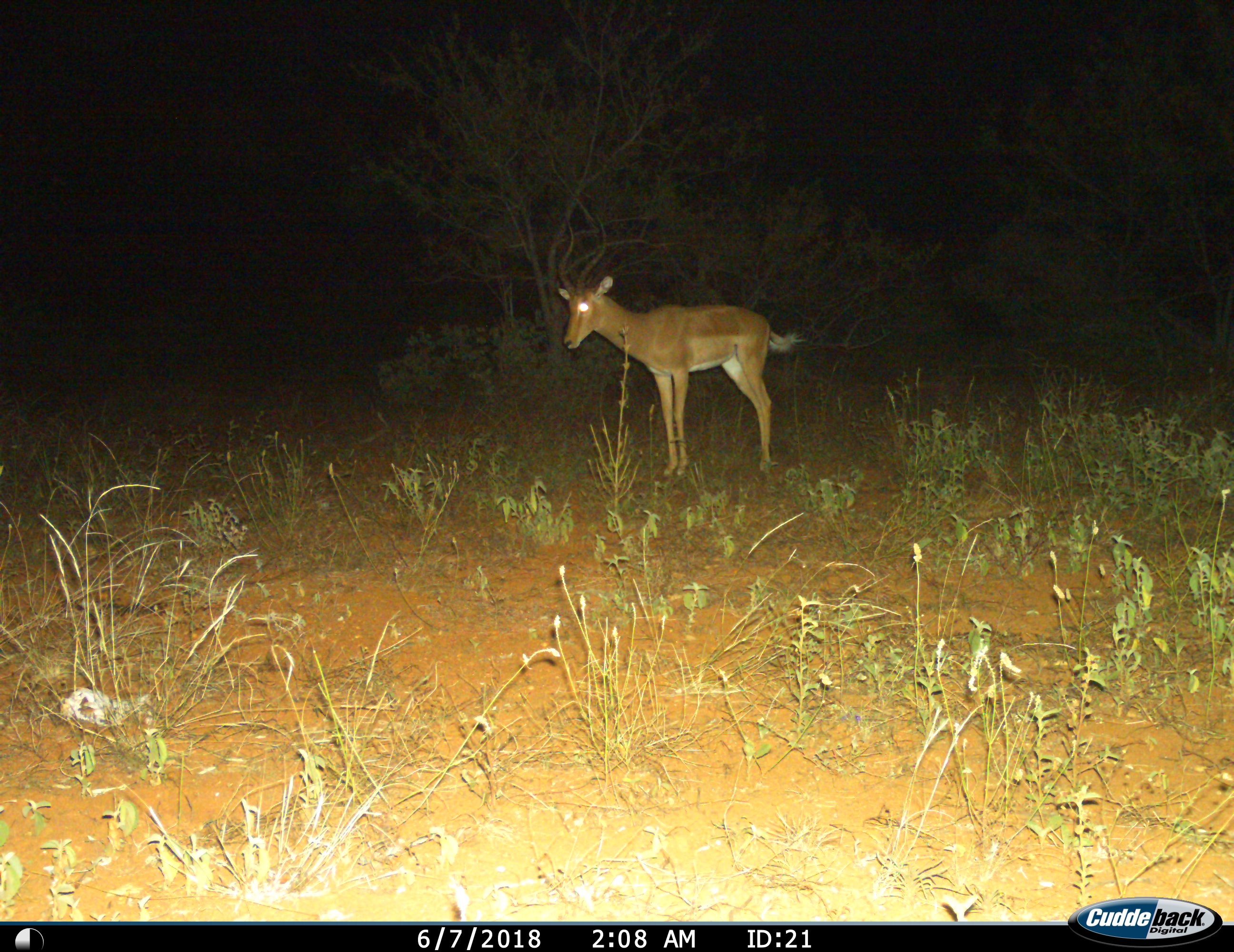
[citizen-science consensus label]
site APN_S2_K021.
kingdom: Animalia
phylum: Chordata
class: Mammalia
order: Artiodactyla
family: Bovidae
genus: Aepyceros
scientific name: Aepyceros melampus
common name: impala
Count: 1.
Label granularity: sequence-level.